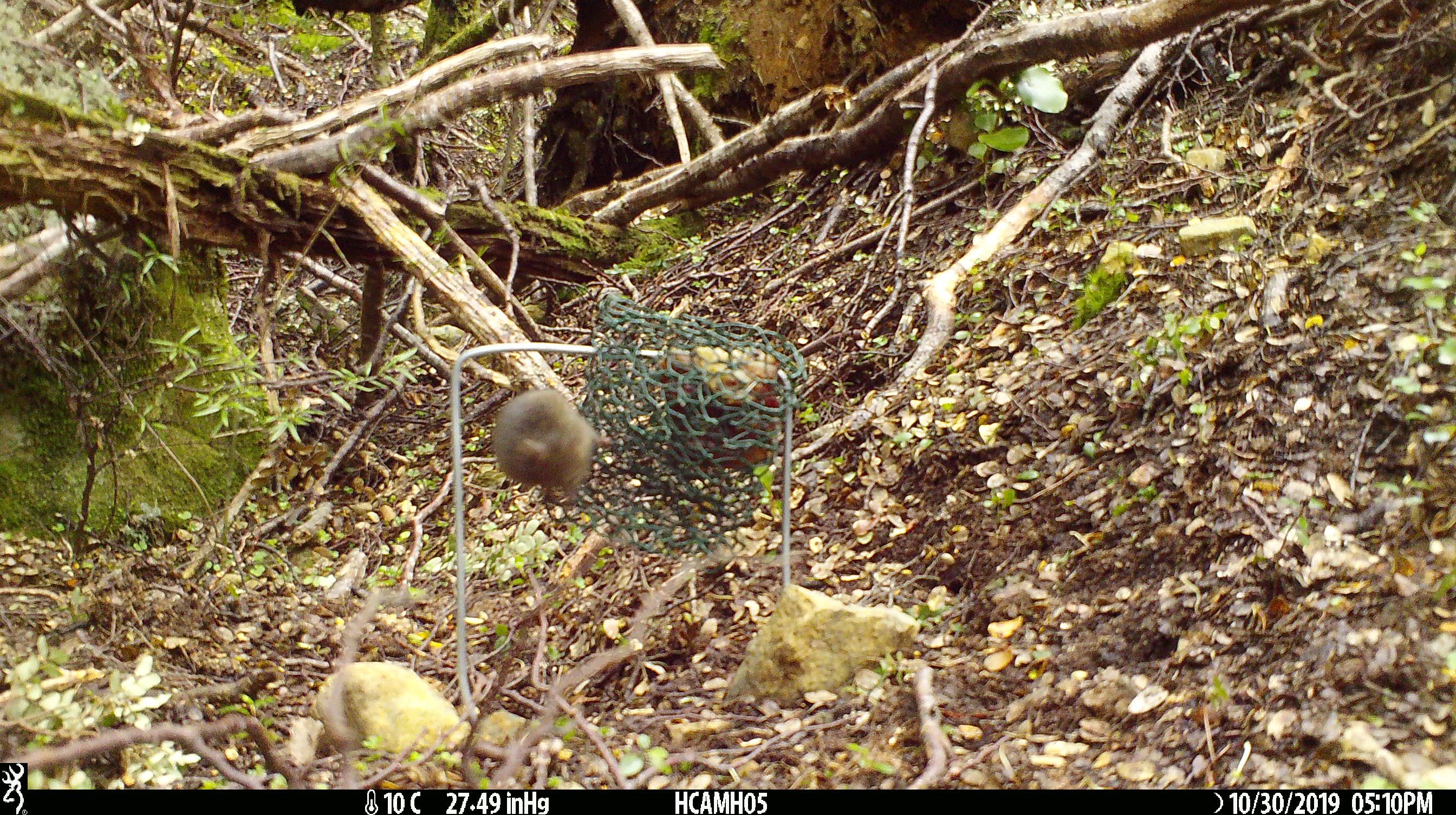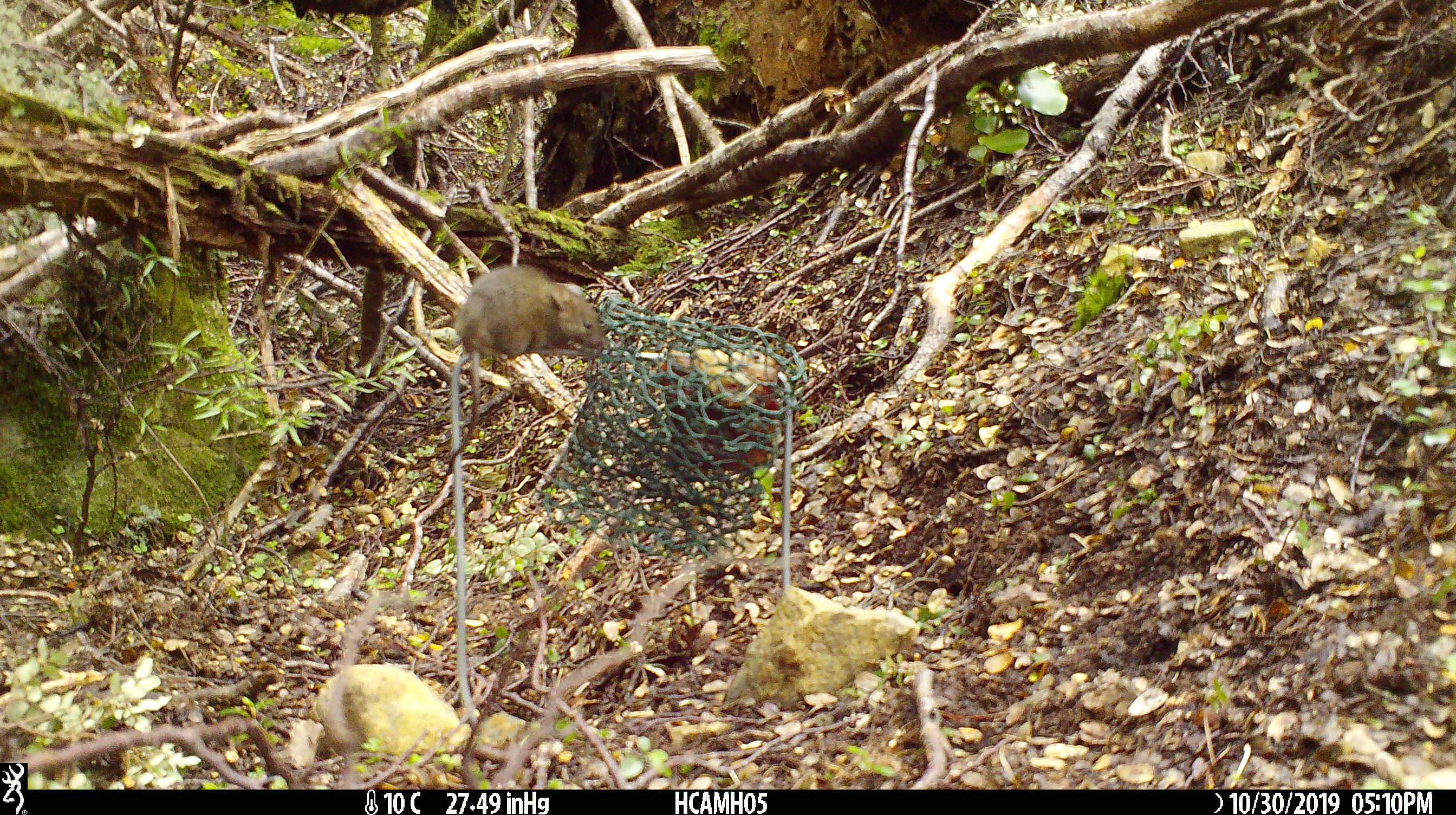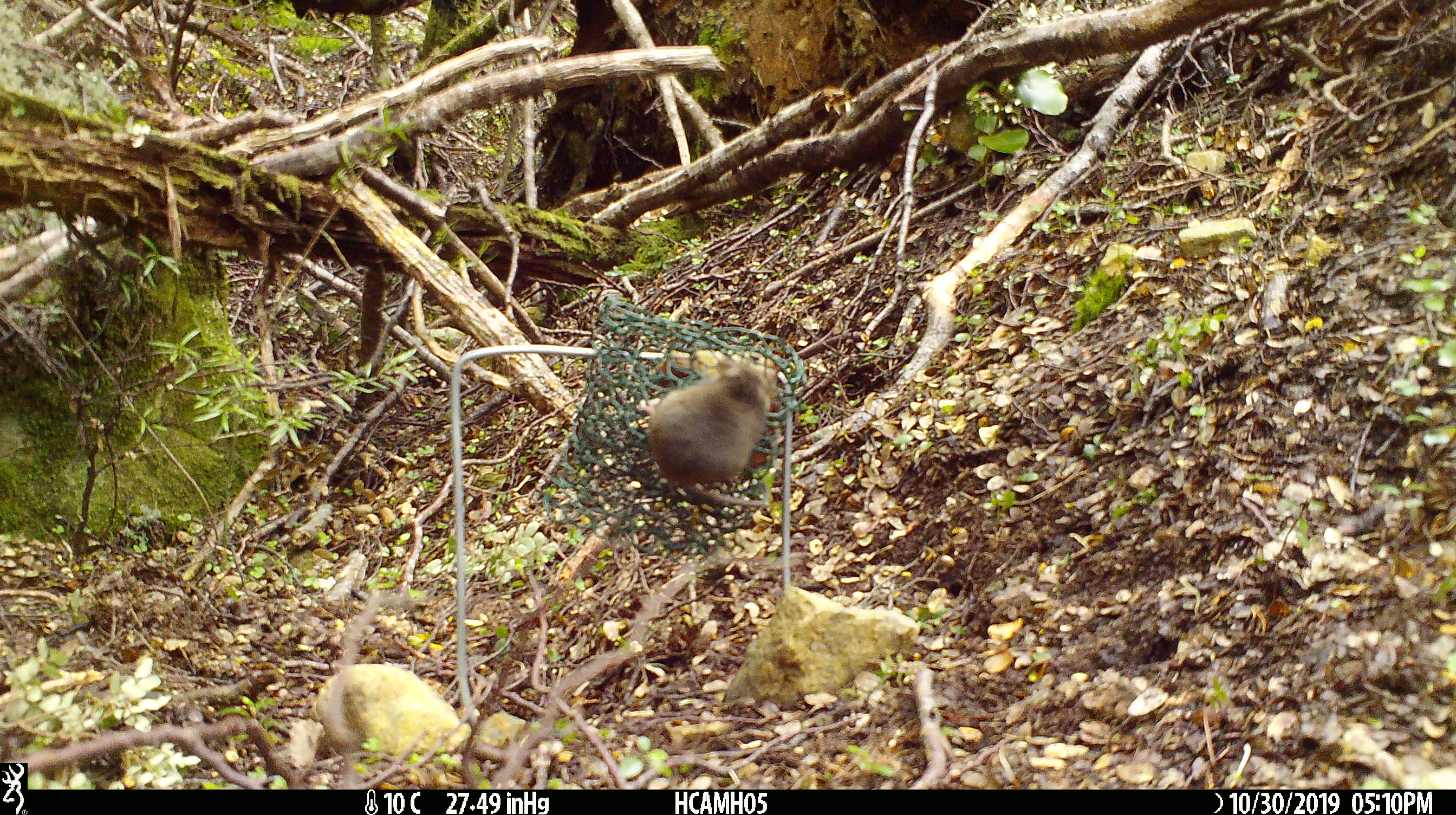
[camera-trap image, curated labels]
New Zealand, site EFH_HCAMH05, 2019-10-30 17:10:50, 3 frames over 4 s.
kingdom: Animalia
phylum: Chordata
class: Mammalia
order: Rodentia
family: Muridae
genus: Mus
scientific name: Mus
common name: mouse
Mouse (Mus).